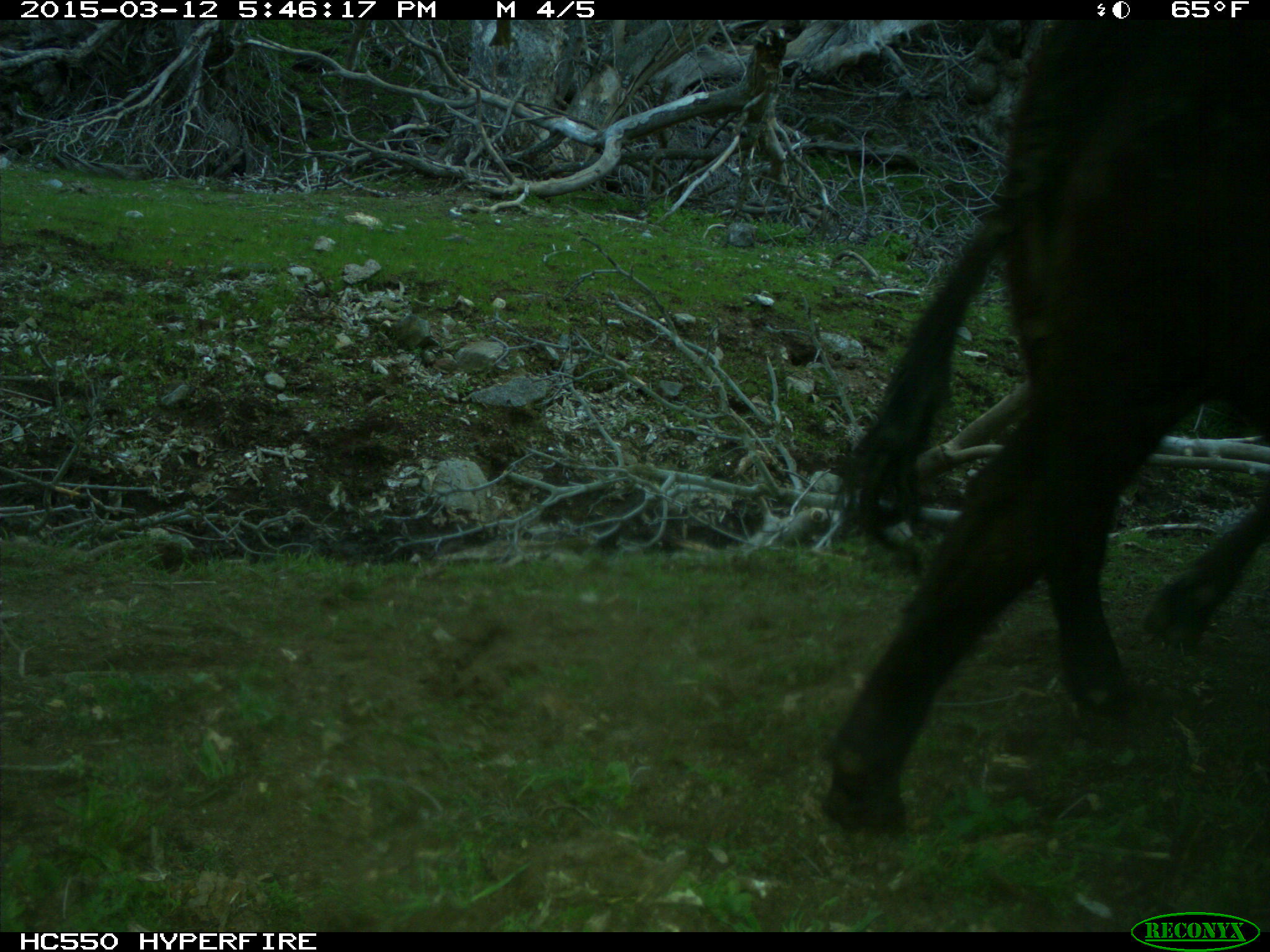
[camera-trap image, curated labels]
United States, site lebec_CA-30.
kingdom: Animalia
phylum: Chordata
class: Mammalia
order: Artiodactyla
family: Bovidae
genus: Bos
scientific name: Bos taurus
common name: domestic cow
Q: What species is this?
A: Bos taurus (domestic cow).